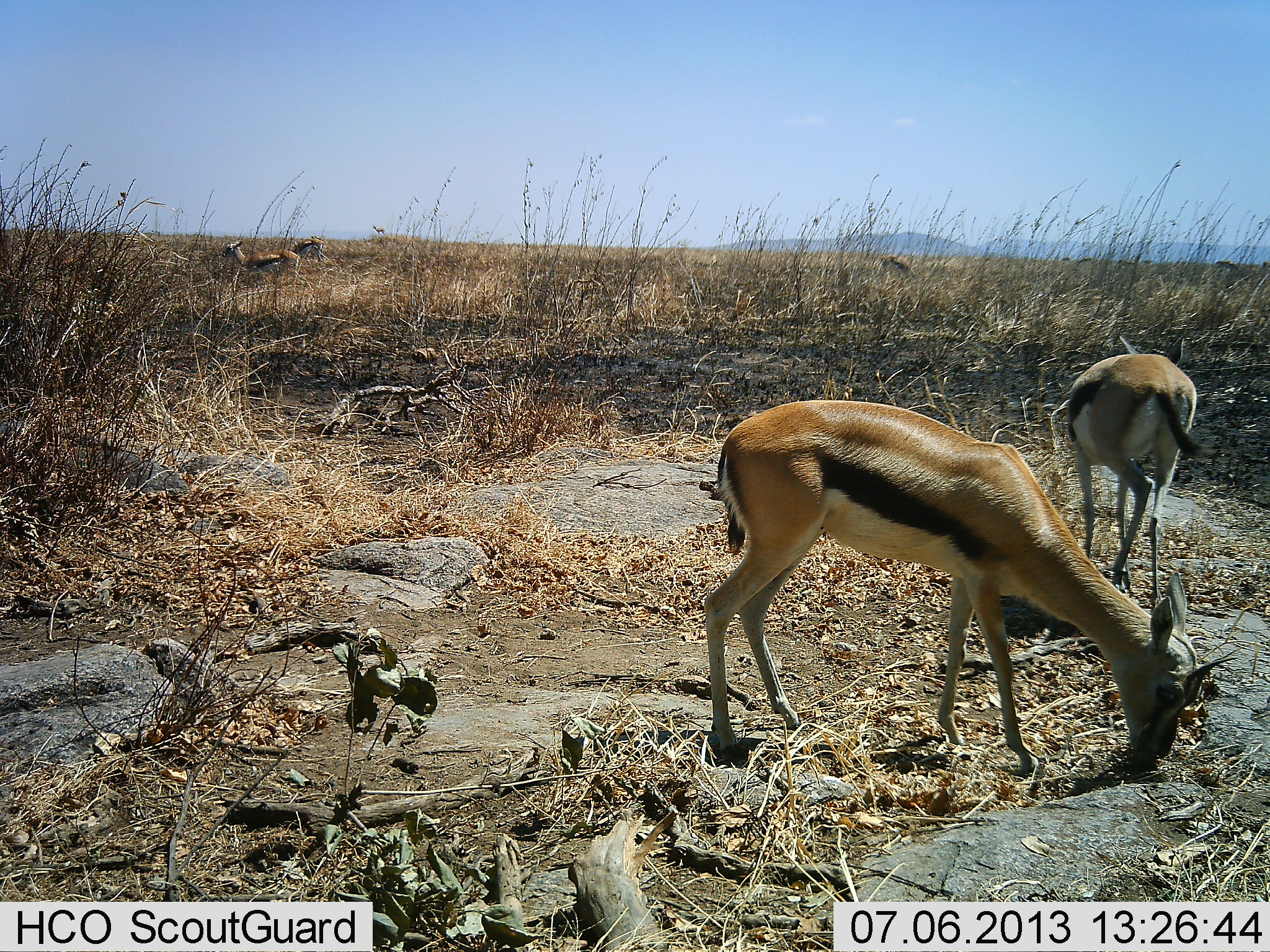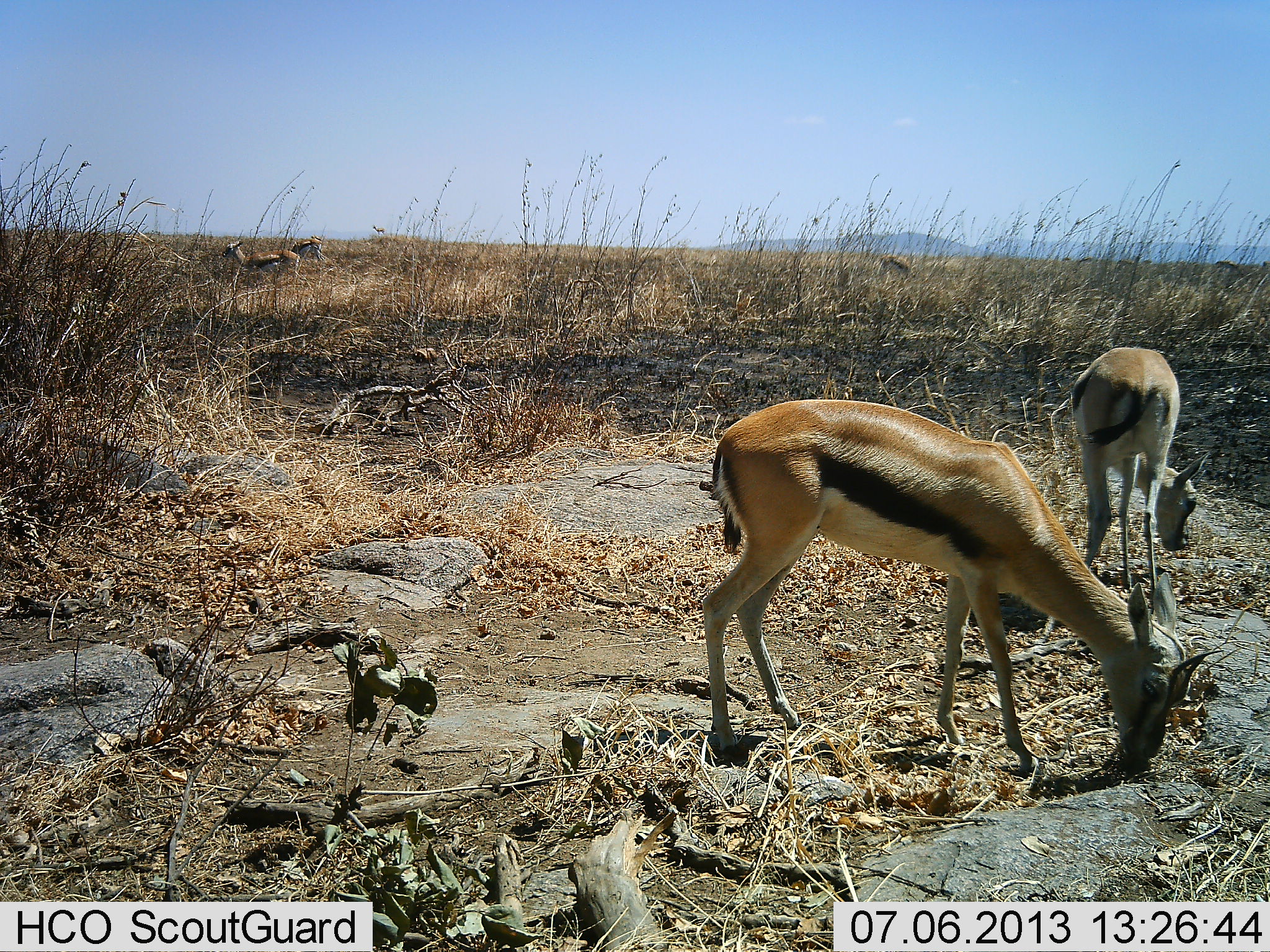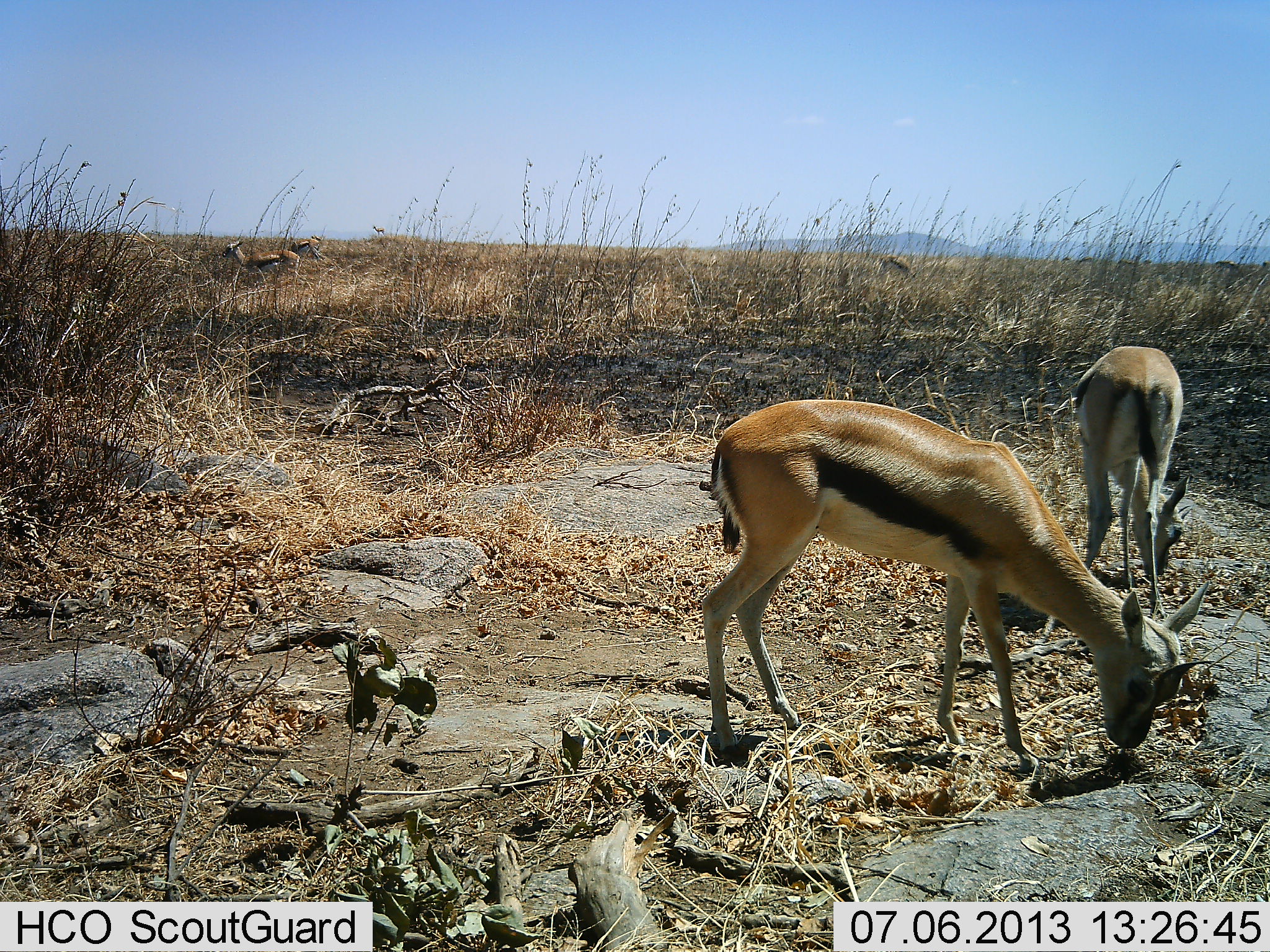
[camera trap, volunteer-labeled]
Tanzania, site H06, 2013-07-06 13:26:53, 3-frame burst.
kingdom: Animalia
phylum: Chordata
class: Mammalia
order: Artiodactyla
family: Bovidae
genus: Eudorcas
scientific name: Eudorcas thomsonii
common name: thomson's gazelle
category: gazellethomsons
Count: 2.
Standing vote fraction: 36%.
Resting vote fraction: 0%.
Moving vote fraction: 0%.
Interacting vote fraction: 0%.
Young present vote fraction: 0%.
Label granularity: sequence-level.